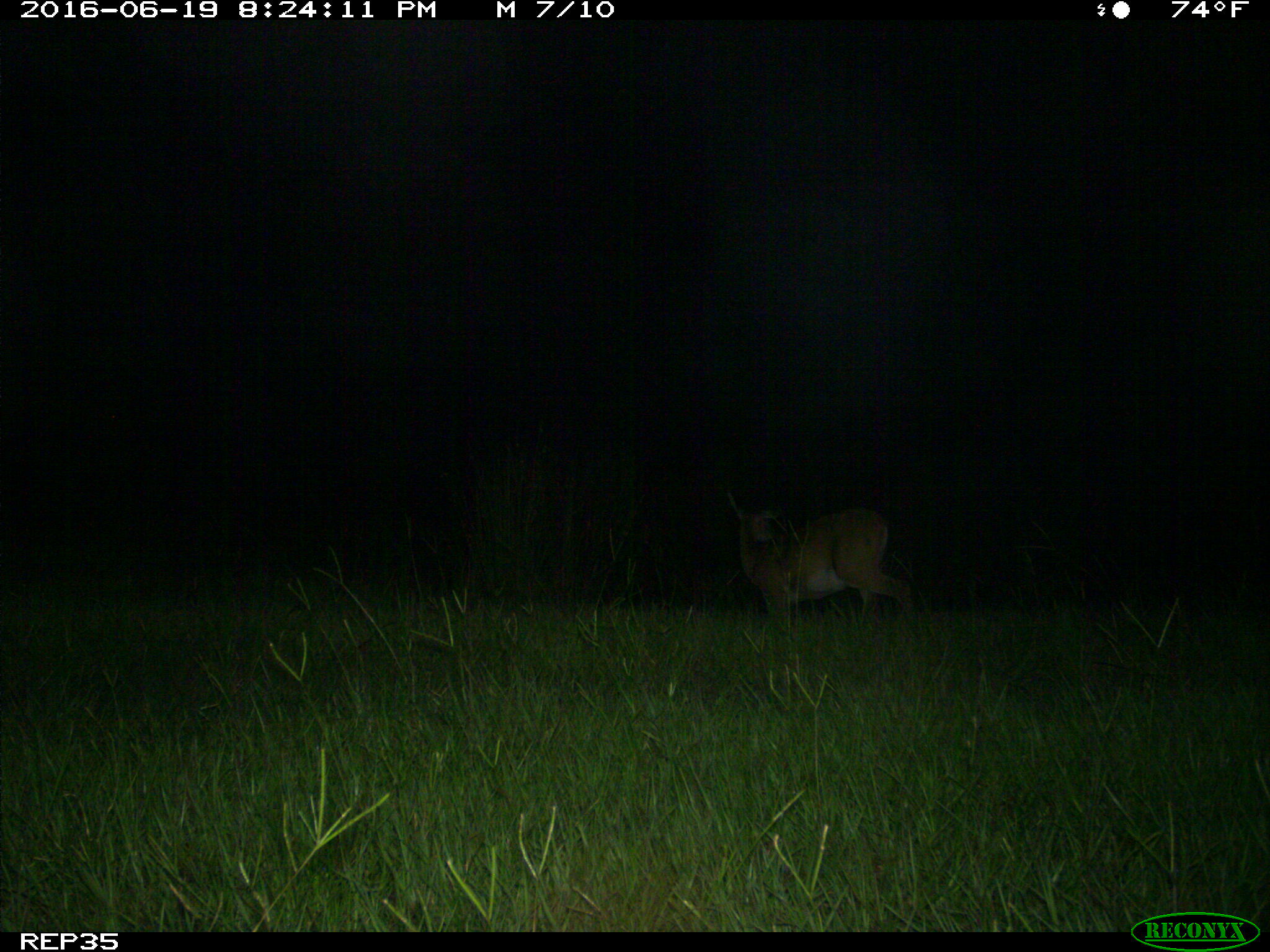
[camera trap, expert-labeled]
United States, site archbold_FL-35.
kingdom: Animalia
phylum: Chordata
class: Mammalia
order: Artiodactyla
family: Cervidae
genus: Odocoileus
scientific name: Odocoileus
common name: deer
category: unidentified deer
Unidentified deer (deer) (Odocoileus).